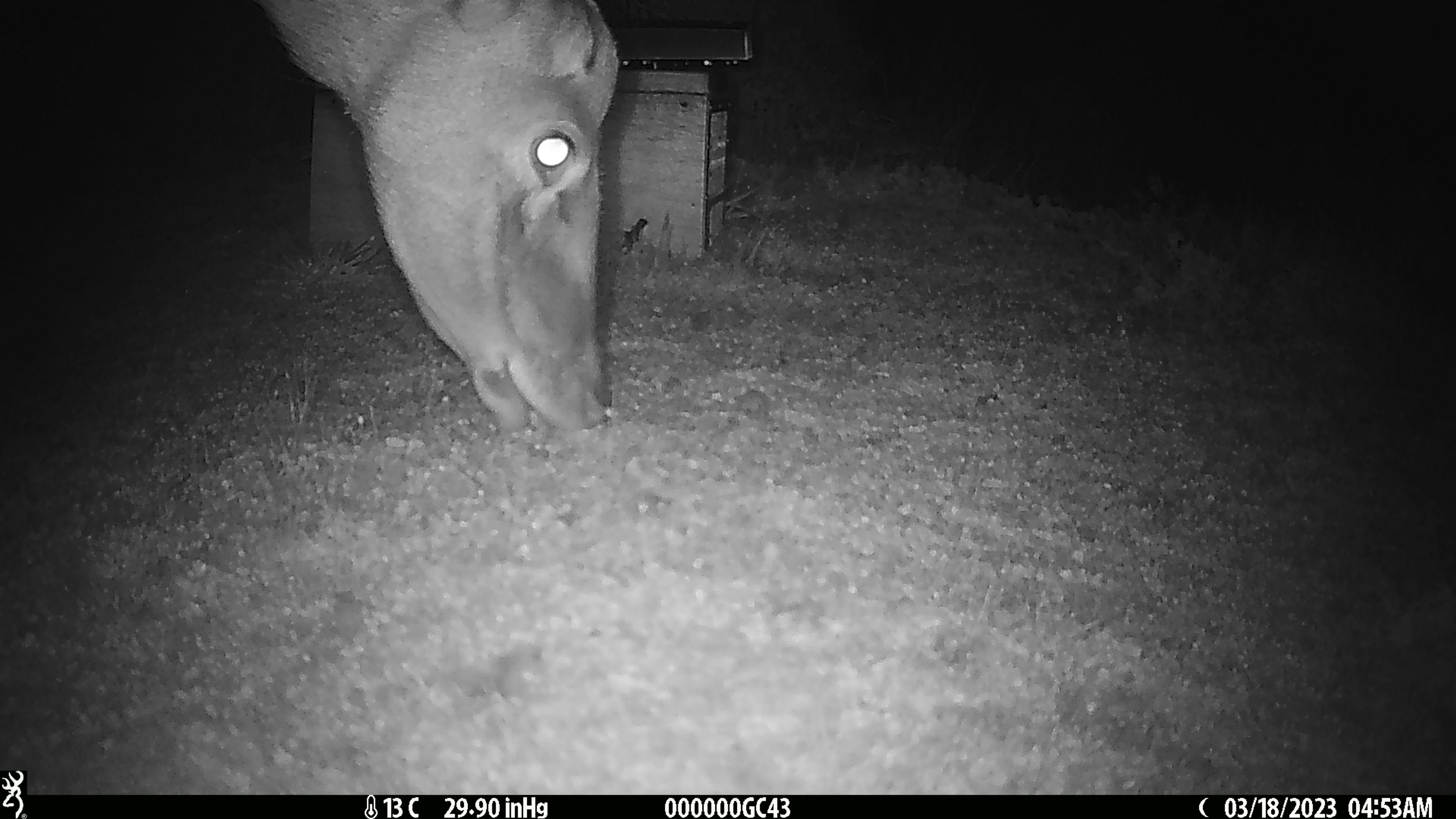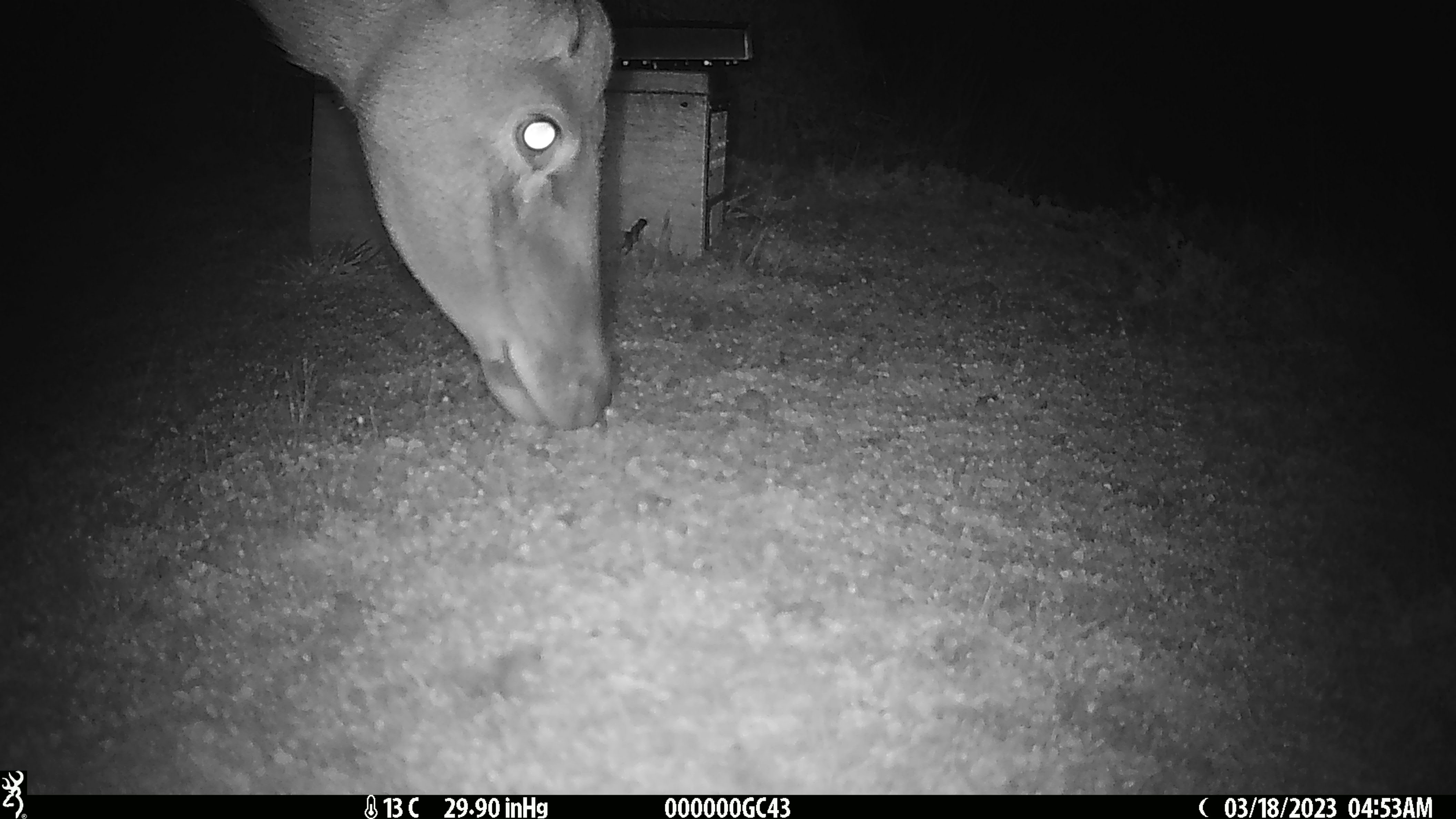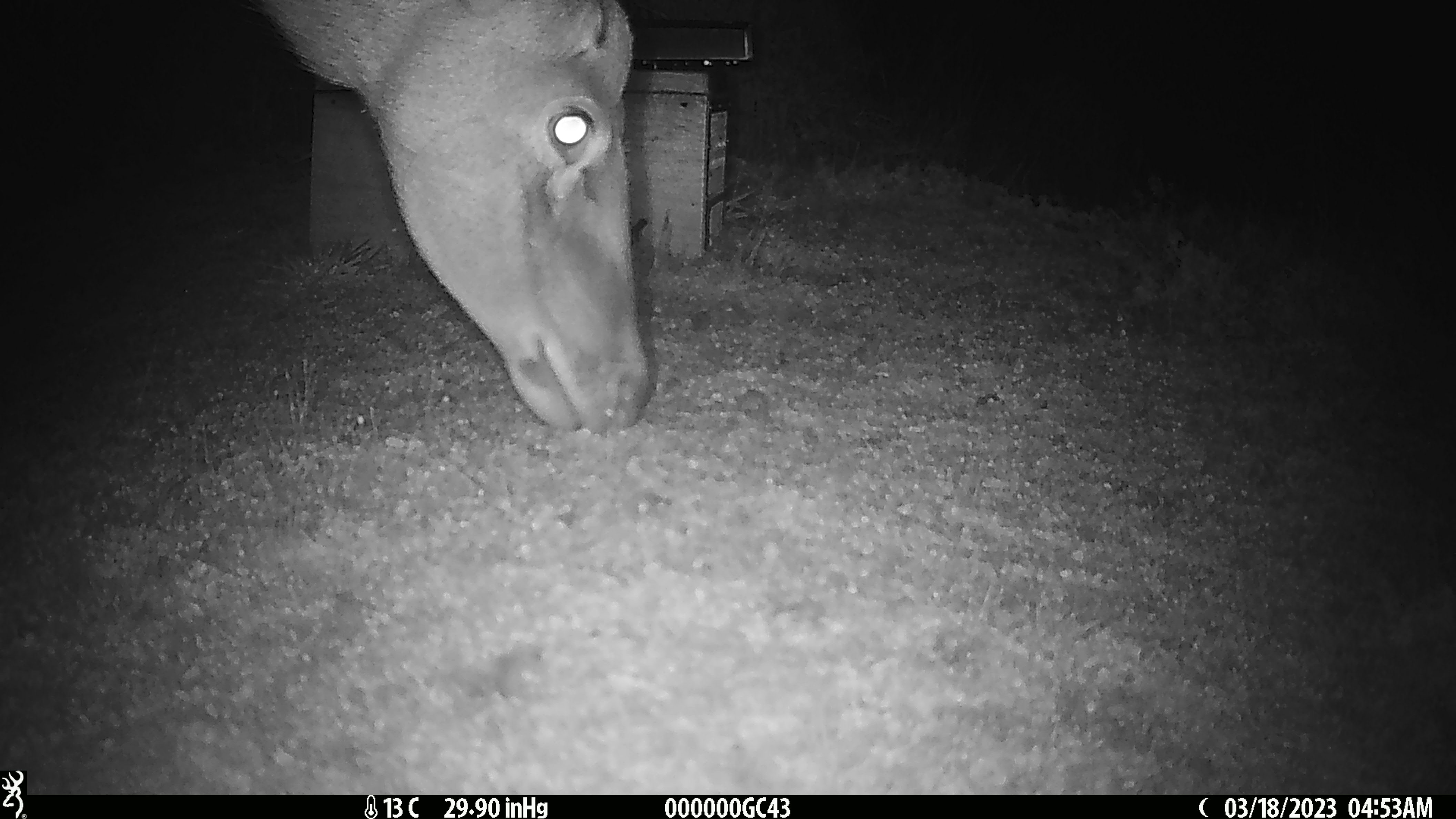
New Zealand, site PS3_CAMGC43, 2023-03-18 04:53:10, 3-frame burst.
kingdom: Animalia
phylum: Chordata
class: Mammalia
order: Artiodactyla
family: Cervidae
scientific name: Cervidae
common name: deer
Deer (Cervidae).